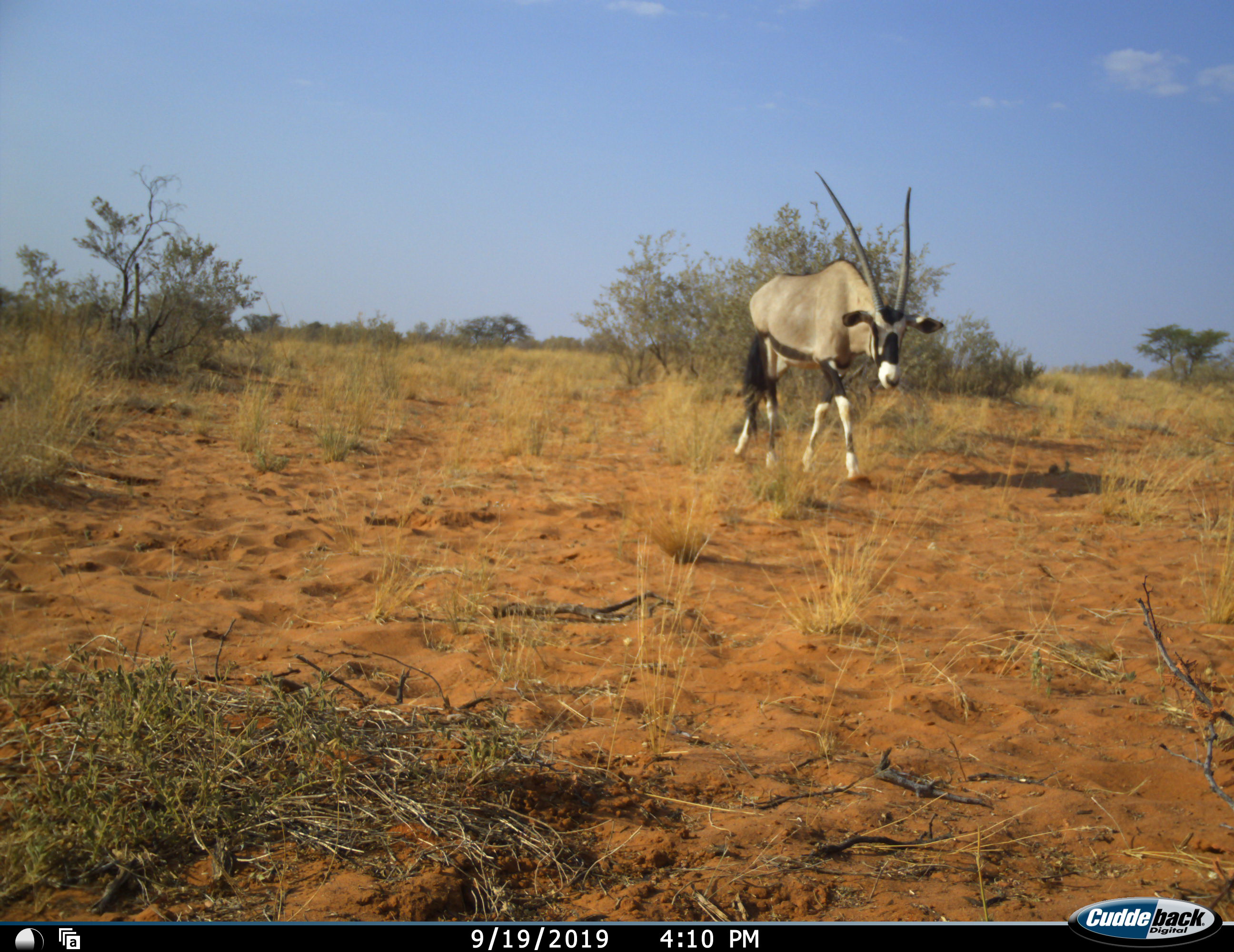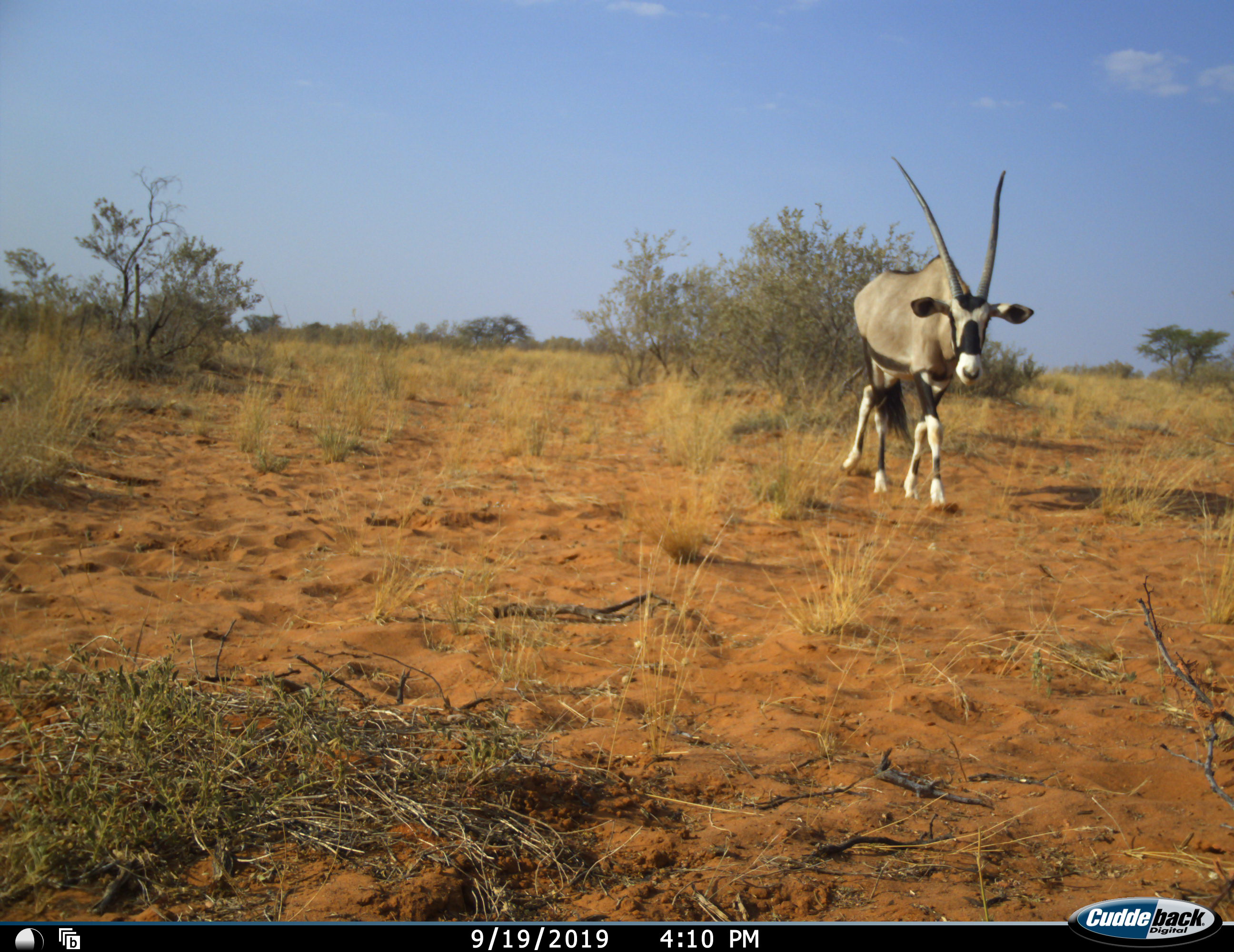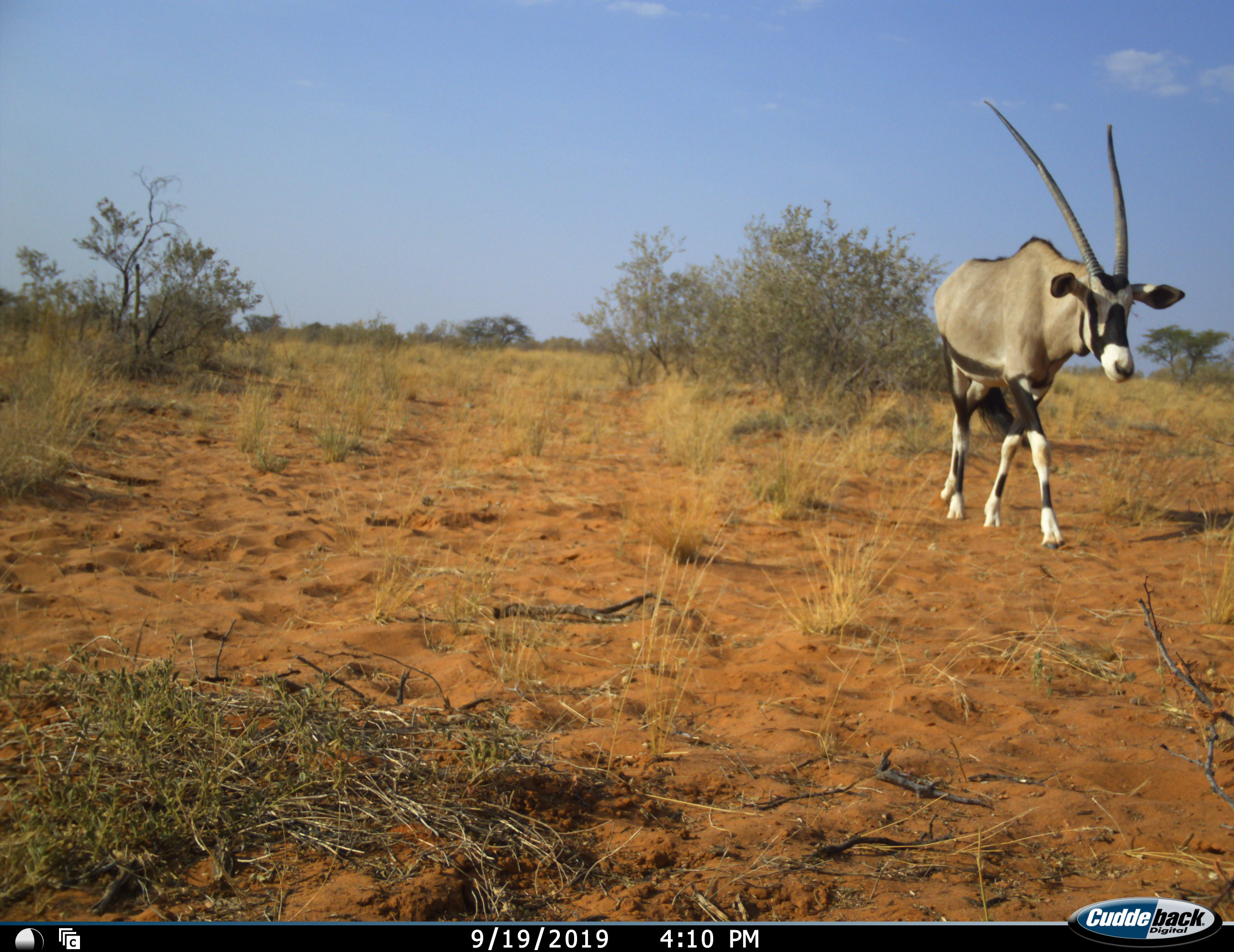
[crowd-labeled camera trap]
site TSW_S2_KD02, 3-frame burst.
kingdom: Animalia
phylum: Chordata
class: Mammalia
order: Artiodactyla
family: Bovidae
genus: Oryx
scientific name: Oryx gazella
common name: gemsbok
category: oryx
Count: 1.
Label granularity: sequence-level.